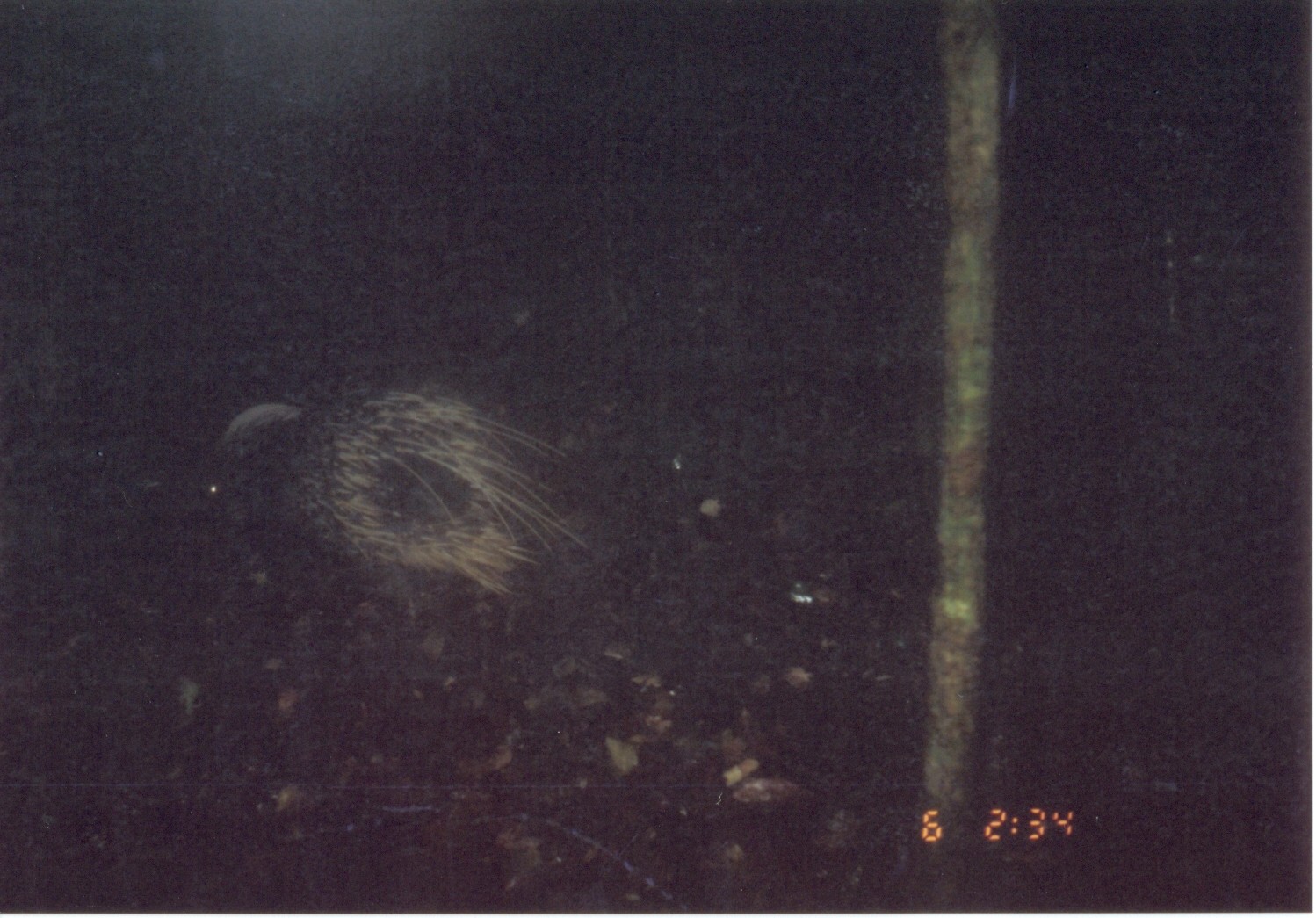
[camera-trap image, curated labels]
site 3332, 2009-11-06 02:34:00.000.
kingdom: Animalia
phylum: Chordata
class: Mammalia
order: Rodentia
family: Hystricidae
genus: Hystrix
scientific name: Hystrix africaeaustralis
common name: cape porcupine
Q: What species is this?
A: Hystrix africaeaustralis (cape porcupine).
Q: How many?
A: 1.